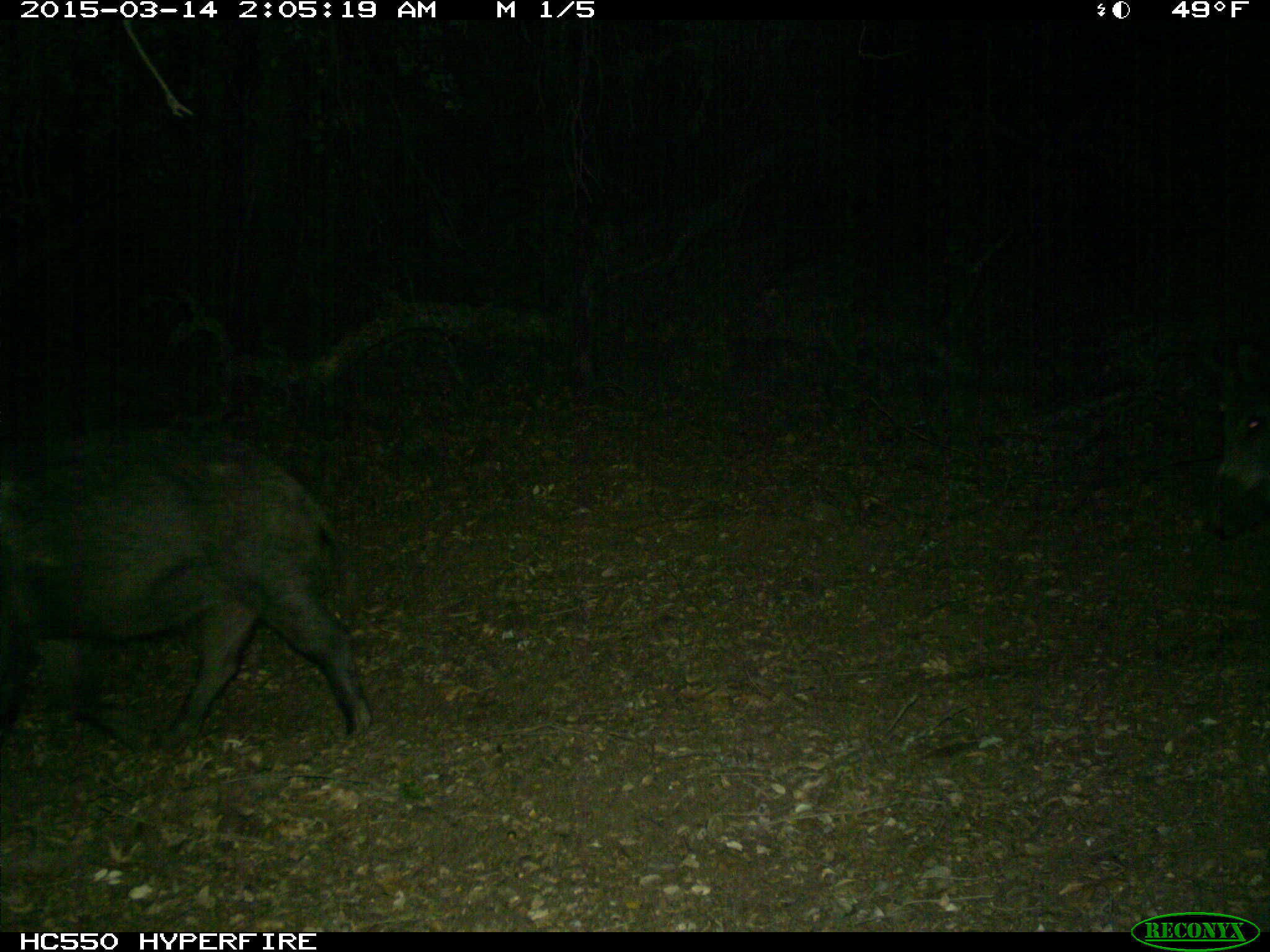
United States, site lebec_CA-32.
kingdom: Animalia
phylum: Chordata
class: Mammalia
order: Artiodactyla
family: Suidae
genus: Sus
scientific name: Sus scrofa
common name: wild boar